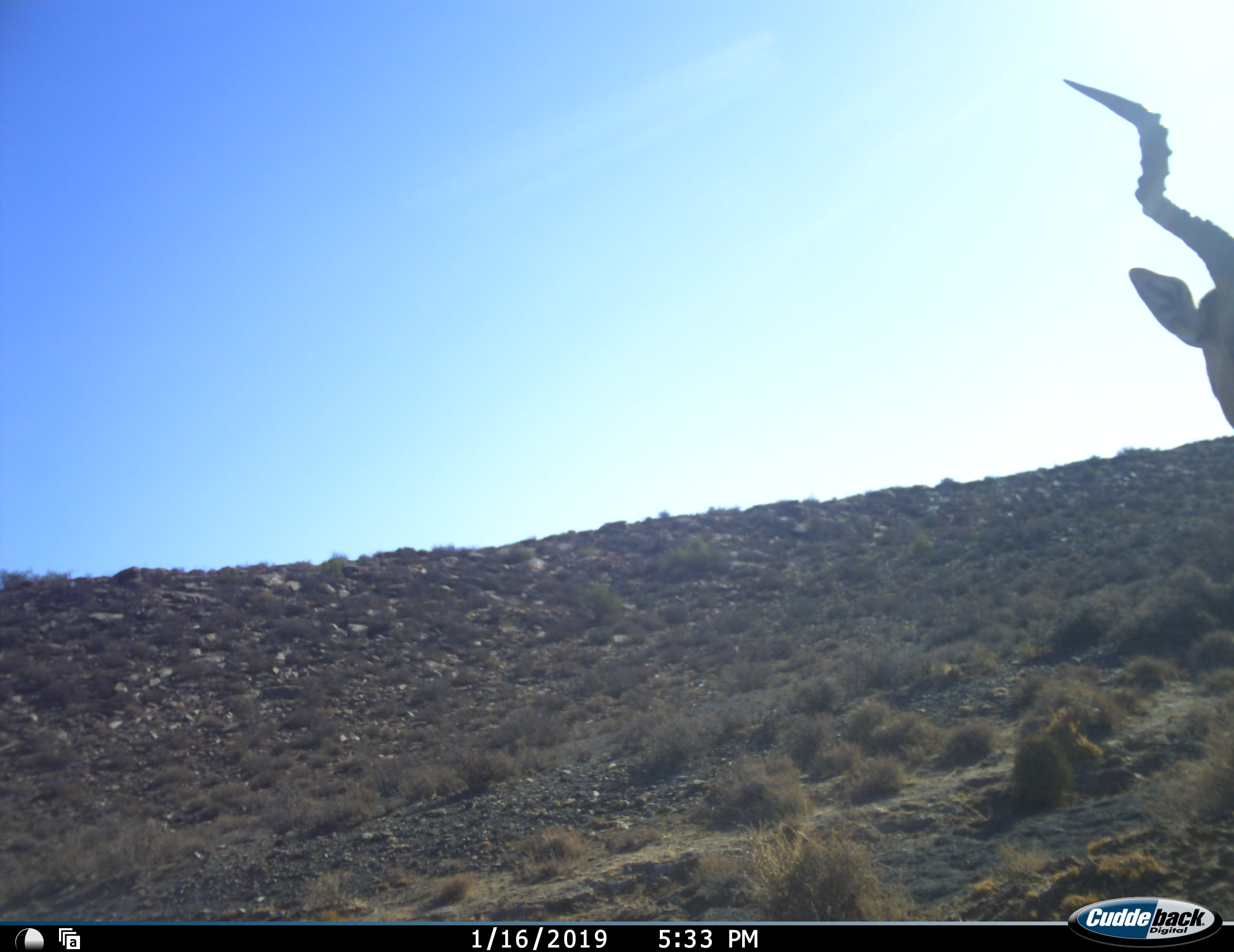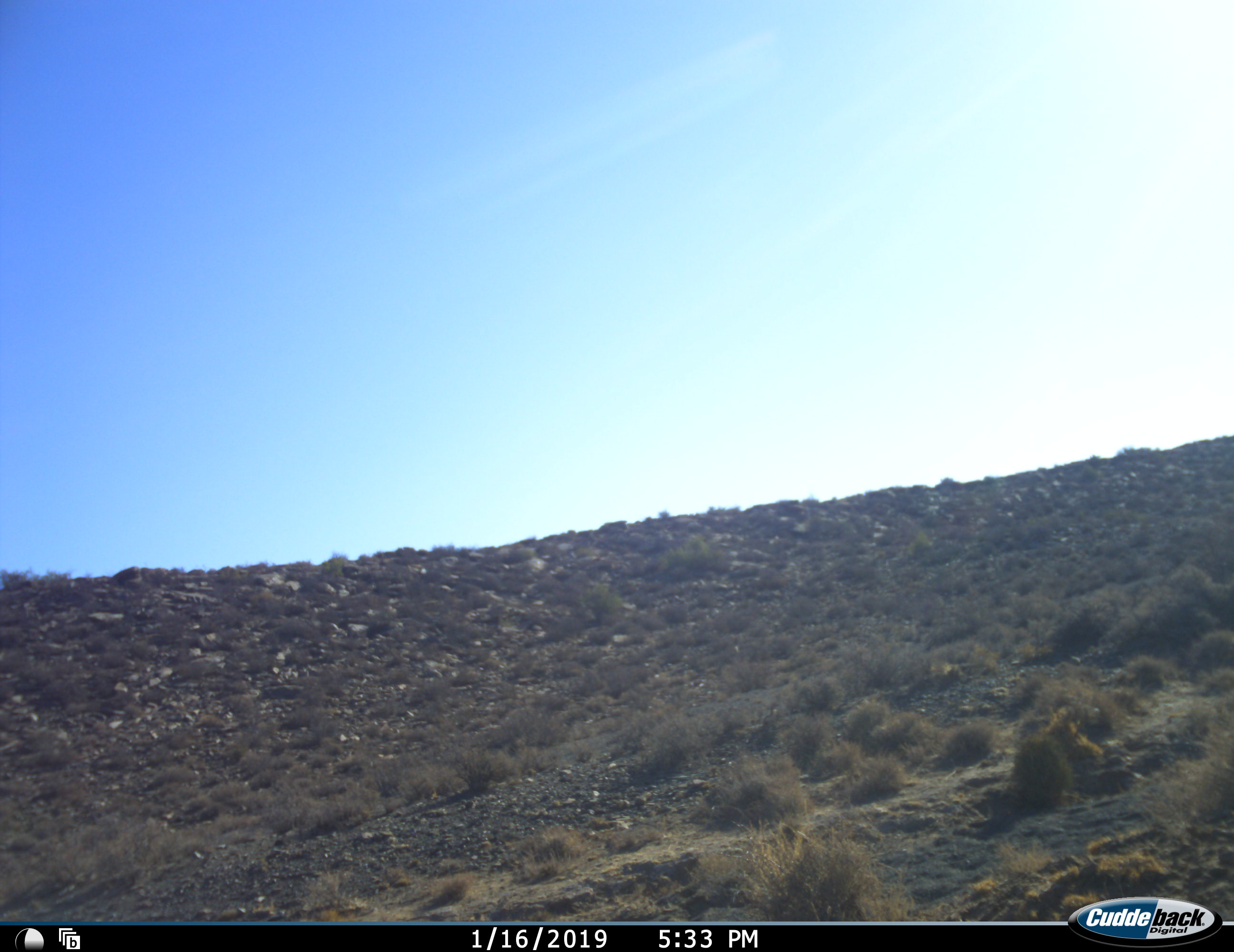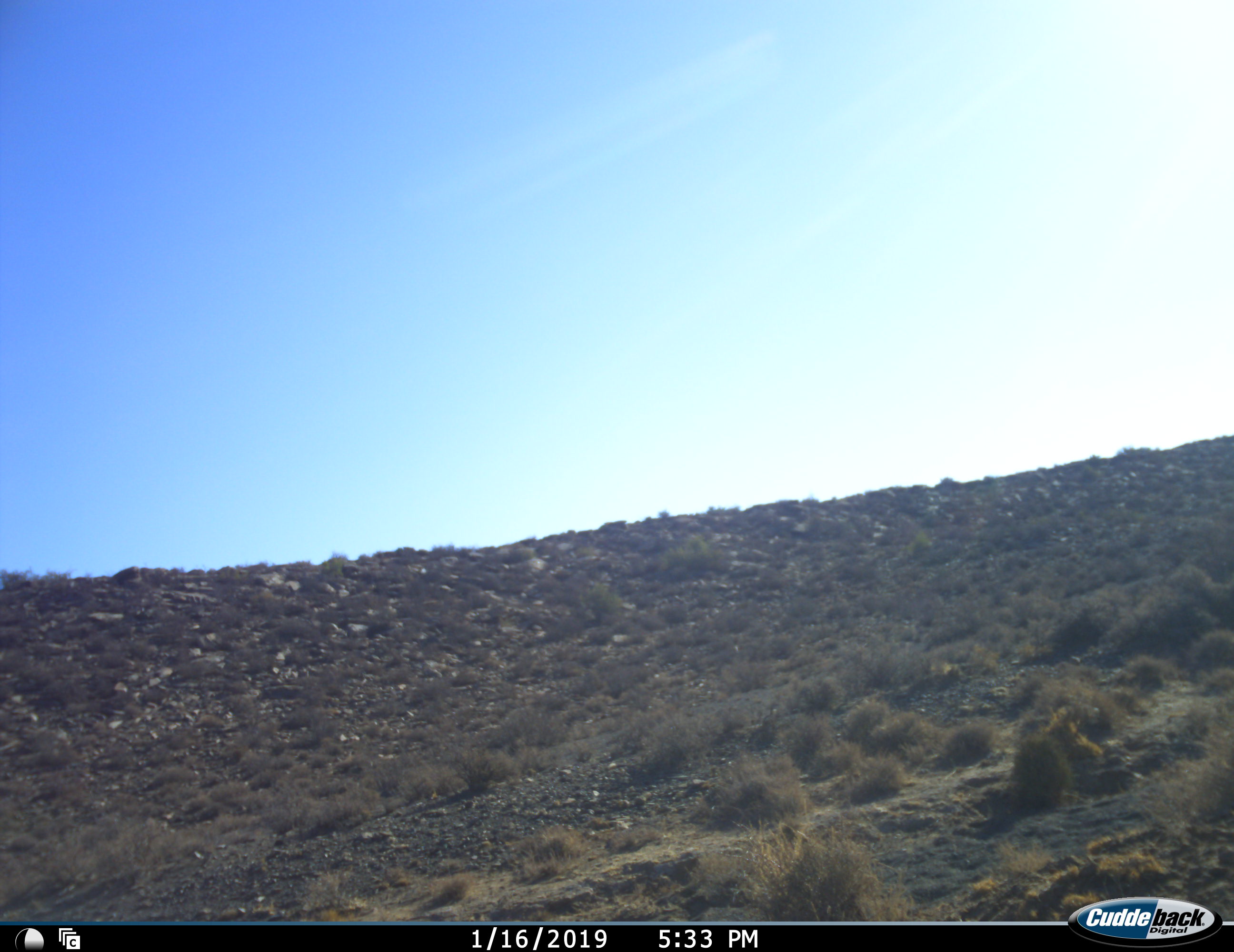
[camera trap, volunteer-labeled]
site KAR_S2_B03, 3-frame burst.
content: unidentified animal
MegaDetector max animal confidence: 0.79